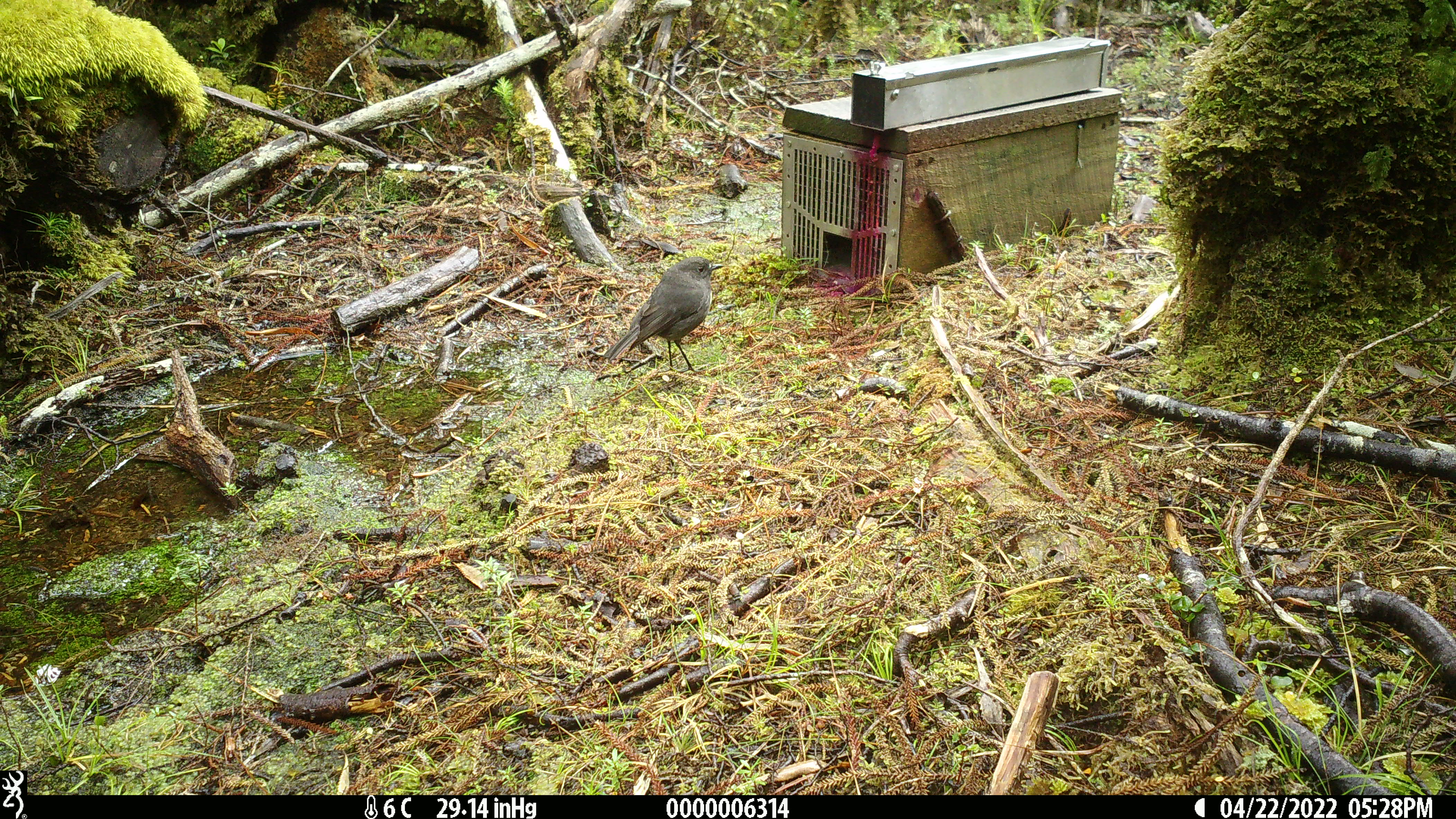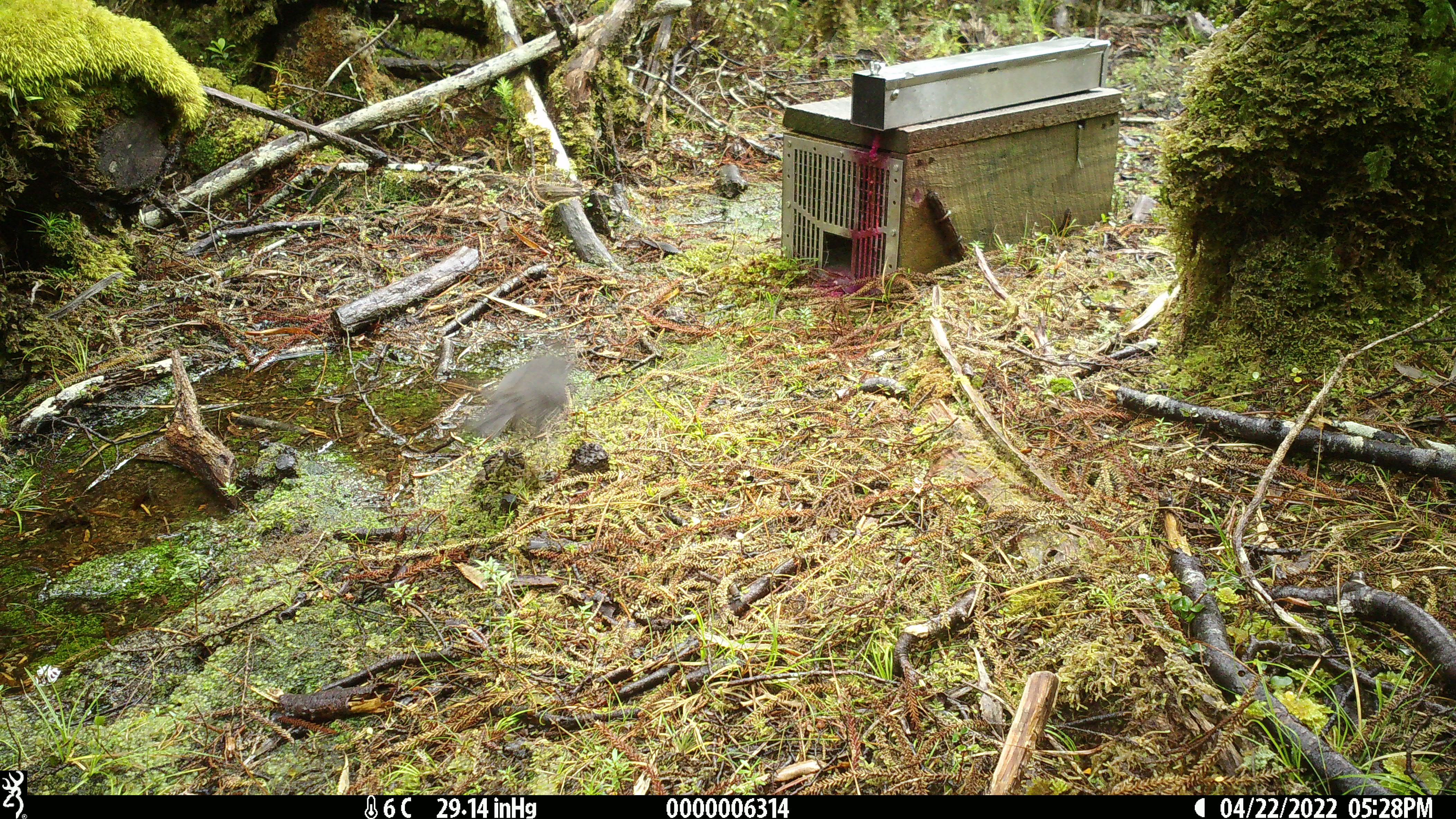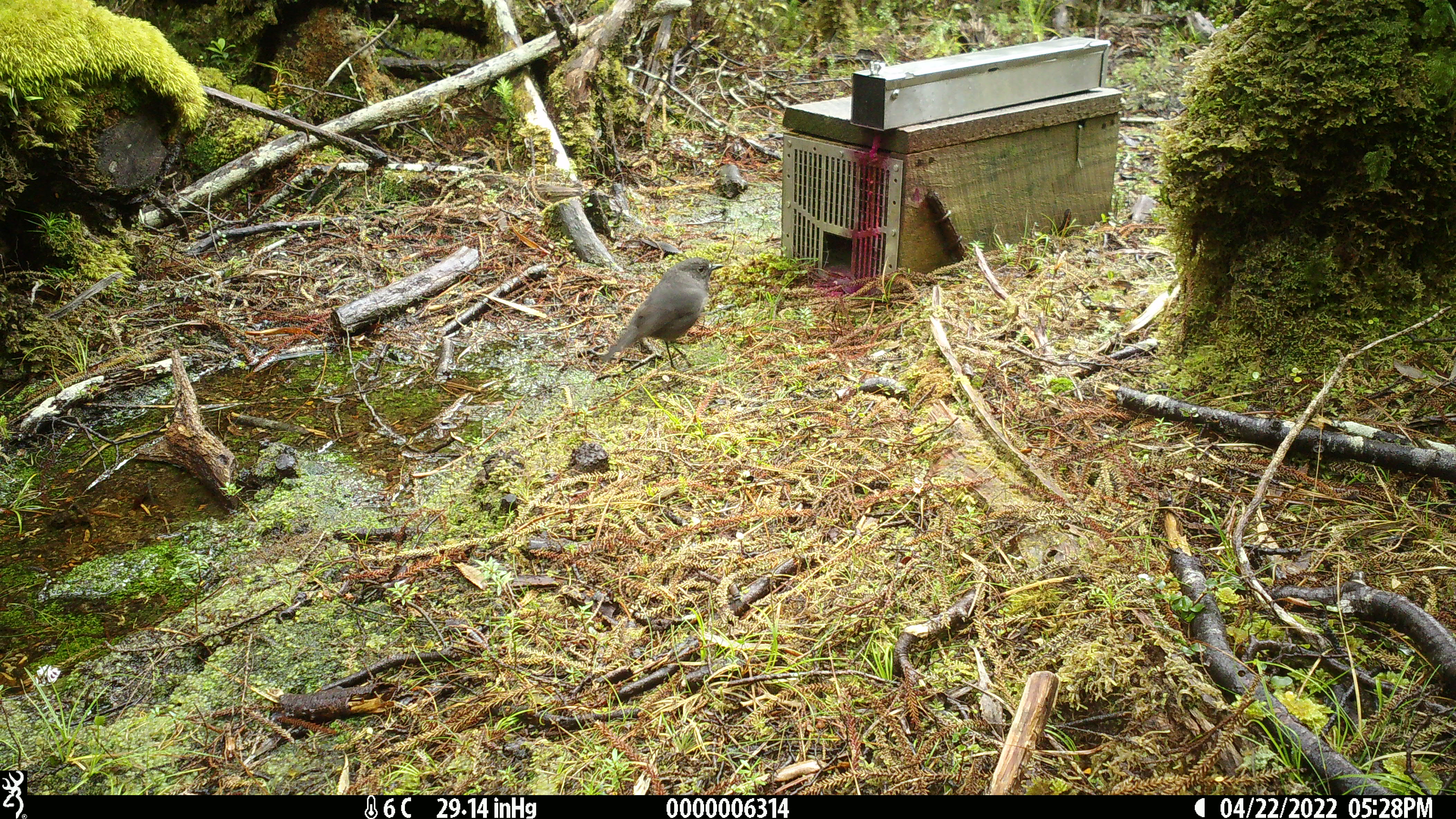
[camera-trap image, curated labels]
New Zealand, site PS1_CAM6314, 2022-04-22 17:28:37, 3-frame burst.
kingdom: Animalia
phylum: Chordata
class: Aves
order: Passeriformes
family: Petroicidae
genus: Petroica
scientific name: Petroica australis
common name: new zealand robin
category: robin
Robin (new zealand robin) (Petroica australis).